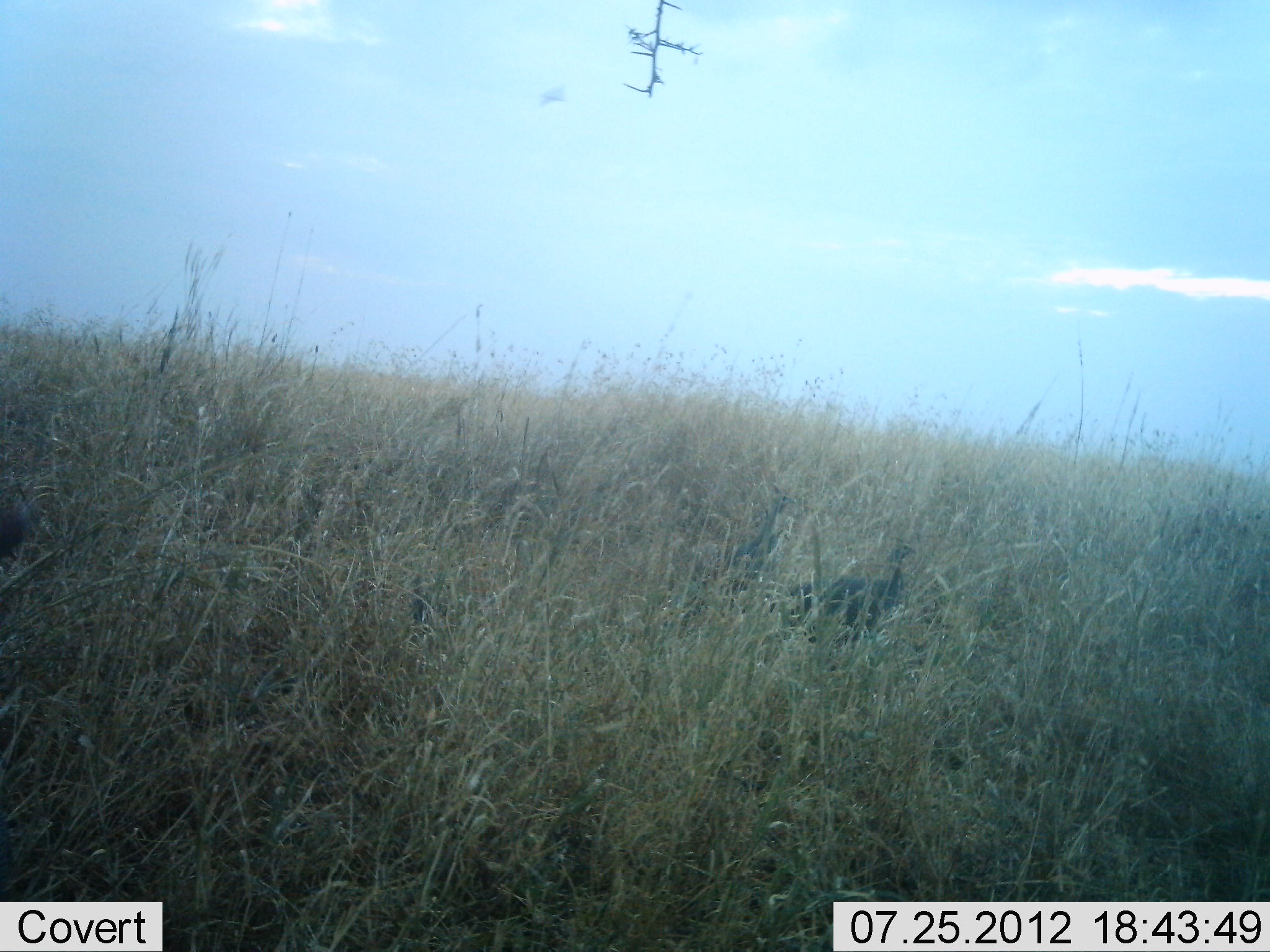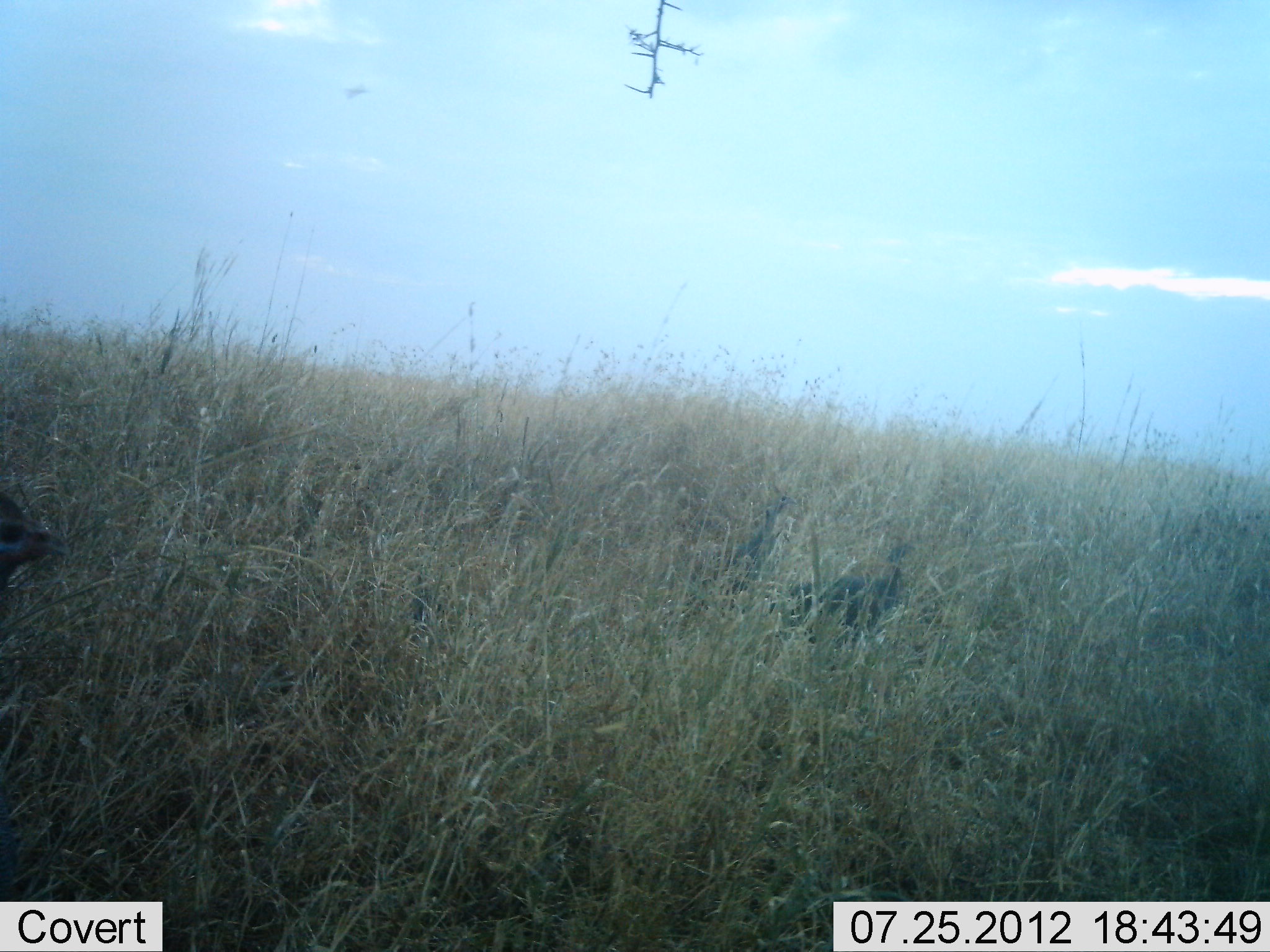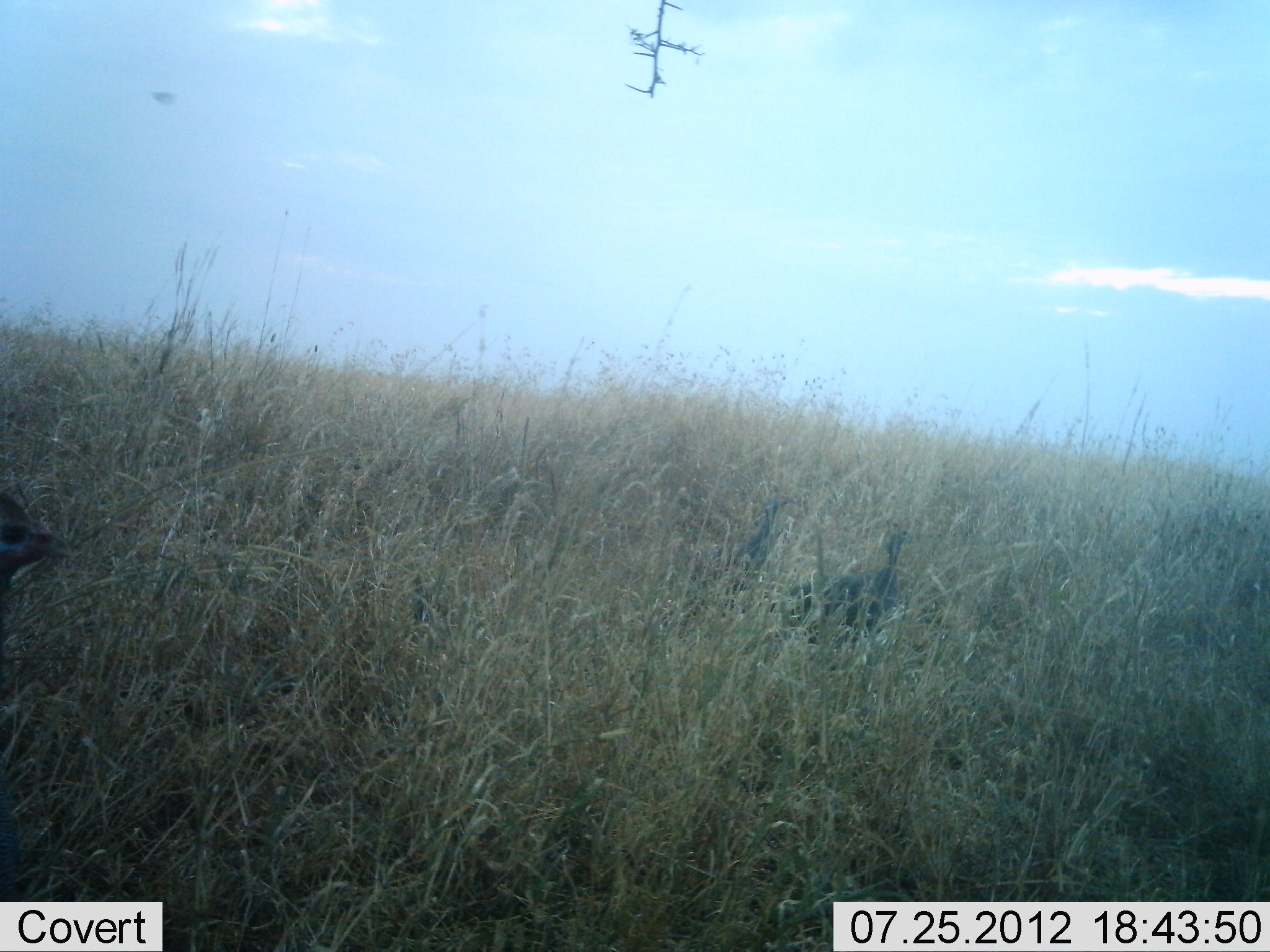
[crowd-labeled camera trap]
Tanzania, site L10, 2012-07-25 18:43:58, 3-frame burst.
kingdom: Animalia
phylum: Chordata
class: Aves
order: Galliformes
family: Numididae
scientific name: Numididae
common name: guinea fowl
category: guineafowl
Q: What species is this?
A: Guineafowl (guinea fowl) (Numididae).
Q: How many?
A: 2.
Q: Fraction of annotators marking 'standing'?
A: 92%.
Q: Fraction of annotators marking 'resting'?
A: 0%.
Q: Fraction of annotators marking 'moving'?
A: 17%.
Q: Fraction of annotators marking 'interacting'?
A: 0%.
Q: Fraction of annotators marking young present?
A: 0%.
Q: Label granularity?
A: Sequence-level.